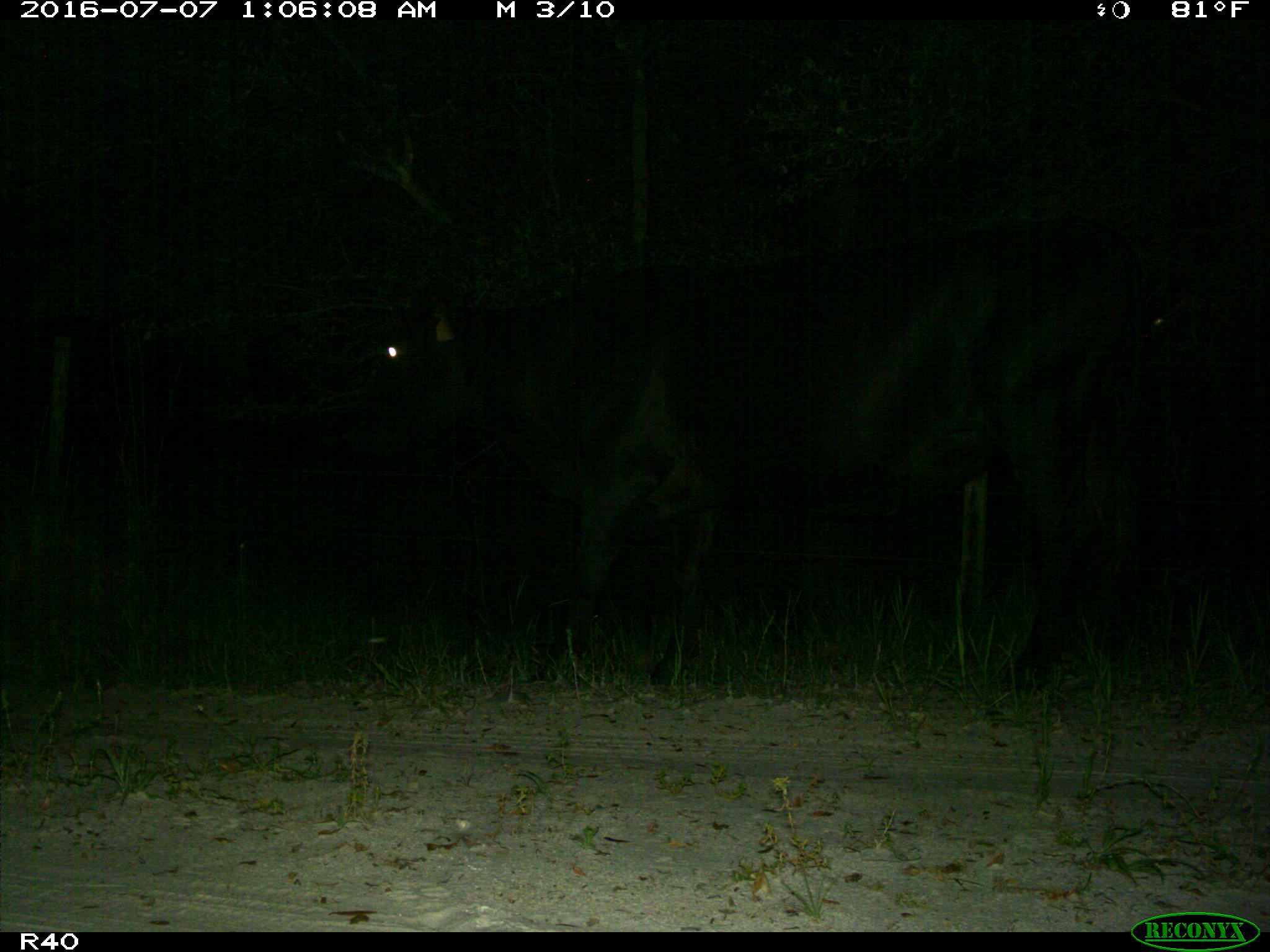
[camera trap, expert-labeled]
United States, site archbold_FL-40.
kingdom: Animalia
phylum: Chordata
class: Mammalia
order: Artiodactyla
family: Bovidae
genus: Bos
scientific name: Bos taurus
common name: domestic cow